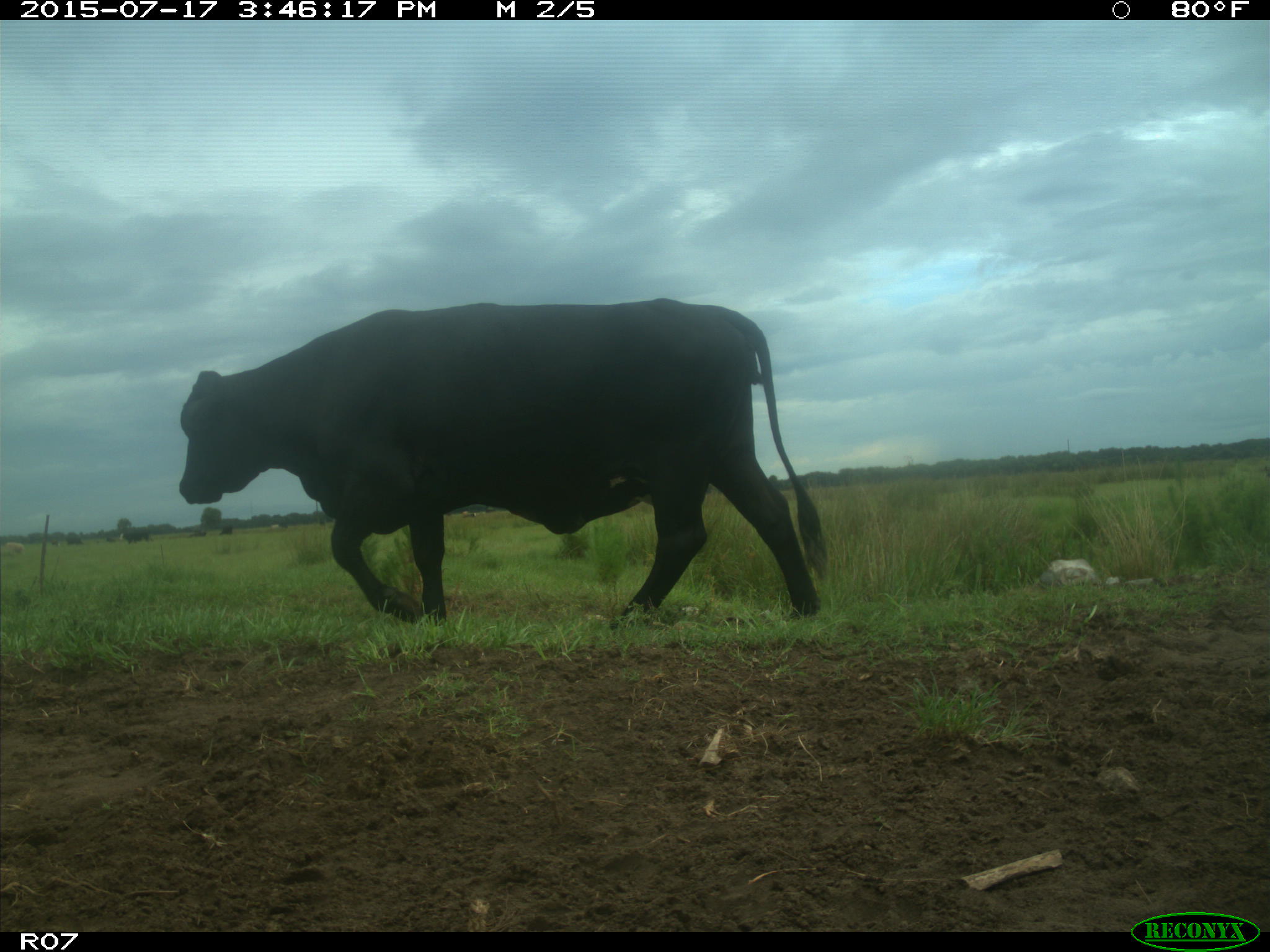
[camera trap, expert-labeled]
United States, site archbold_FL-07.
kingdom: Animalia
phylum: Chordata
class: Mammalia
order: Artiodactyla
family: Bovidae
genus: Bos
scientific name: Bos taurus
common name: domestic cow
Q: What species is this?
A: Bos taurus (domestic cow).